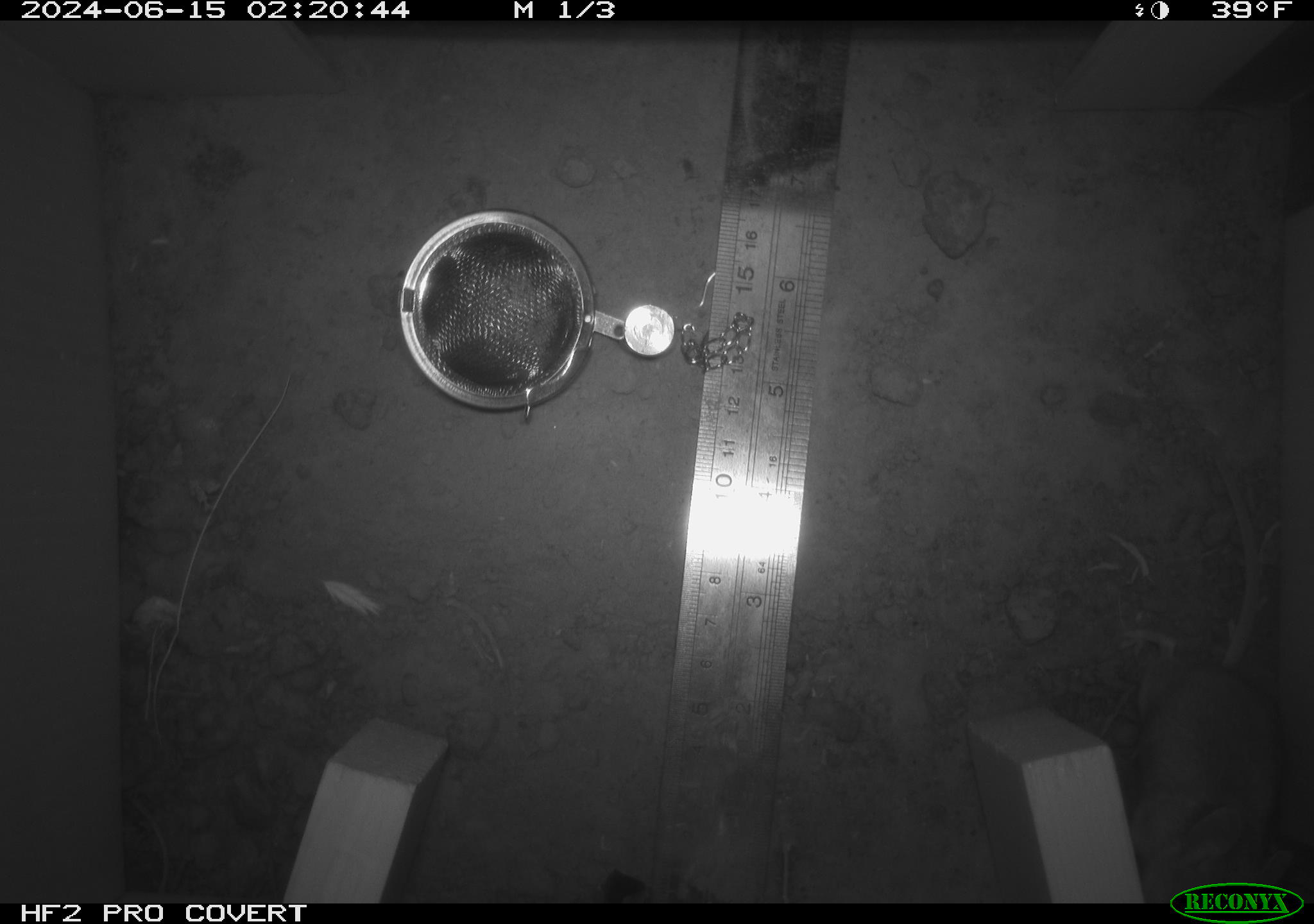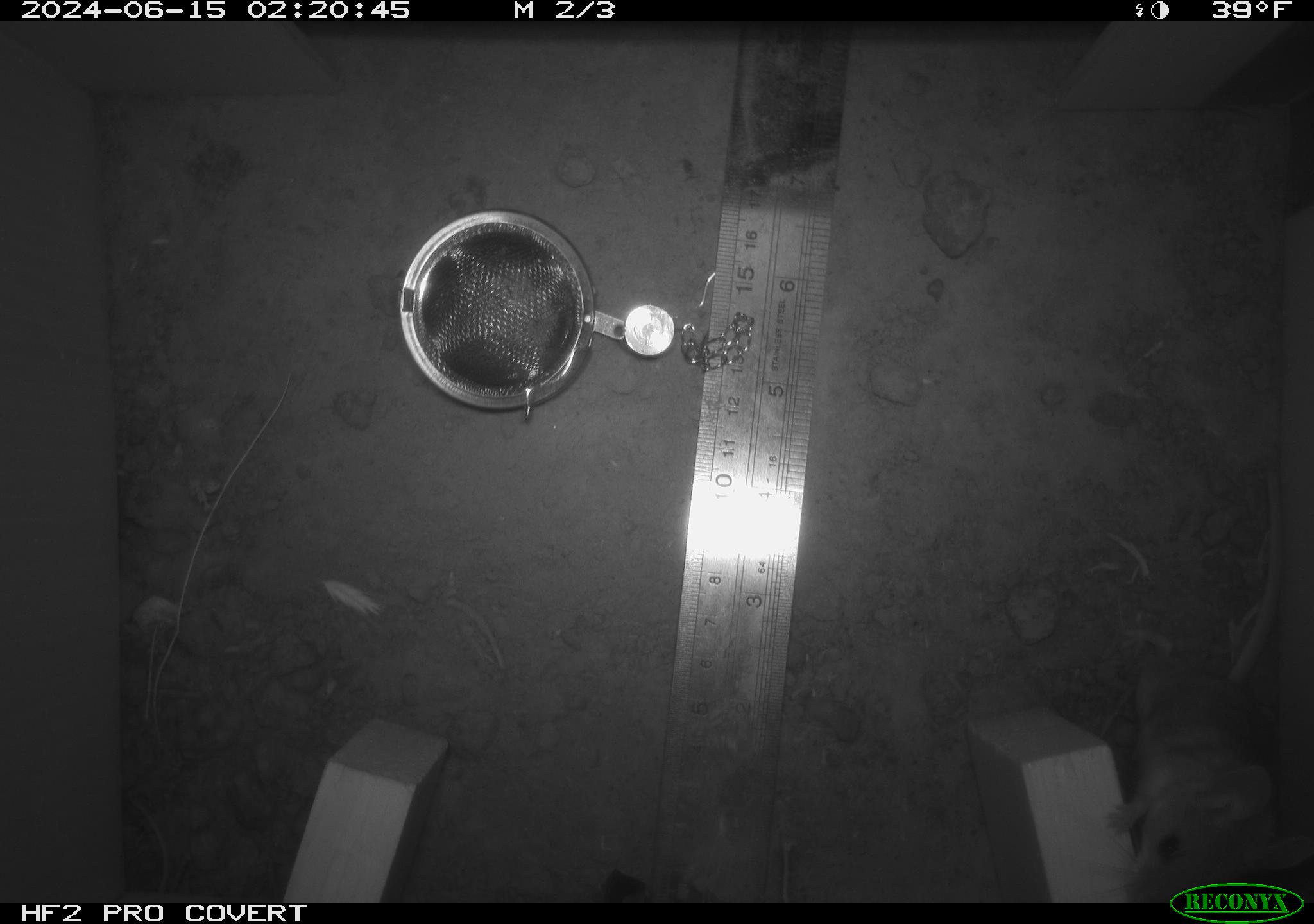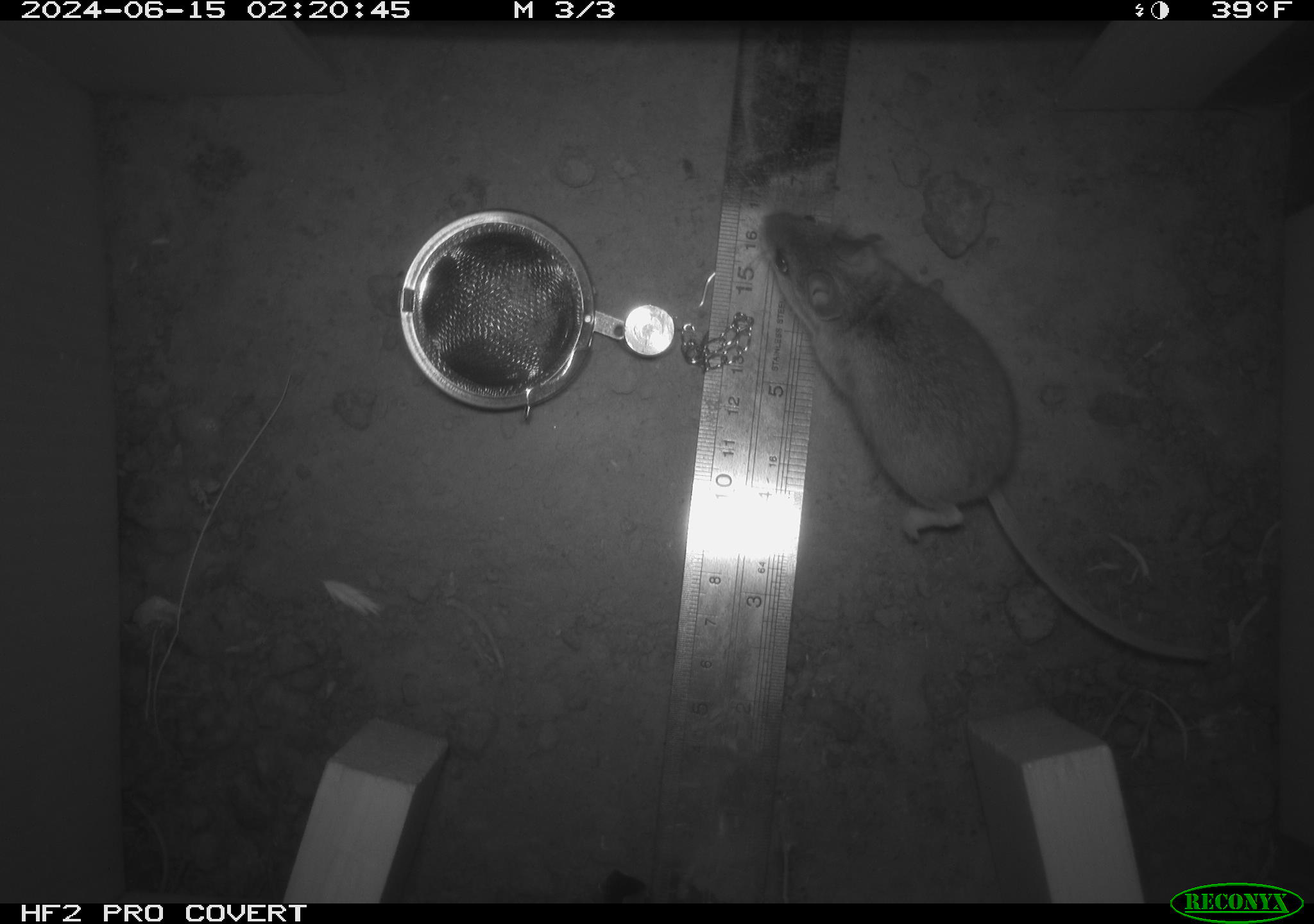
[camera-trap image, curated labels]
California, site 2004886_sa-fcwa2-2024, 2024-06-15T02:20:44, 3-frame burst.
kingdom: Animalia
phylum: Chordata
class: Mammalia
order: Rodentia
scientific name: Rodentia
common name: mouse species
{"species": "mouse species (Rodentia)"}